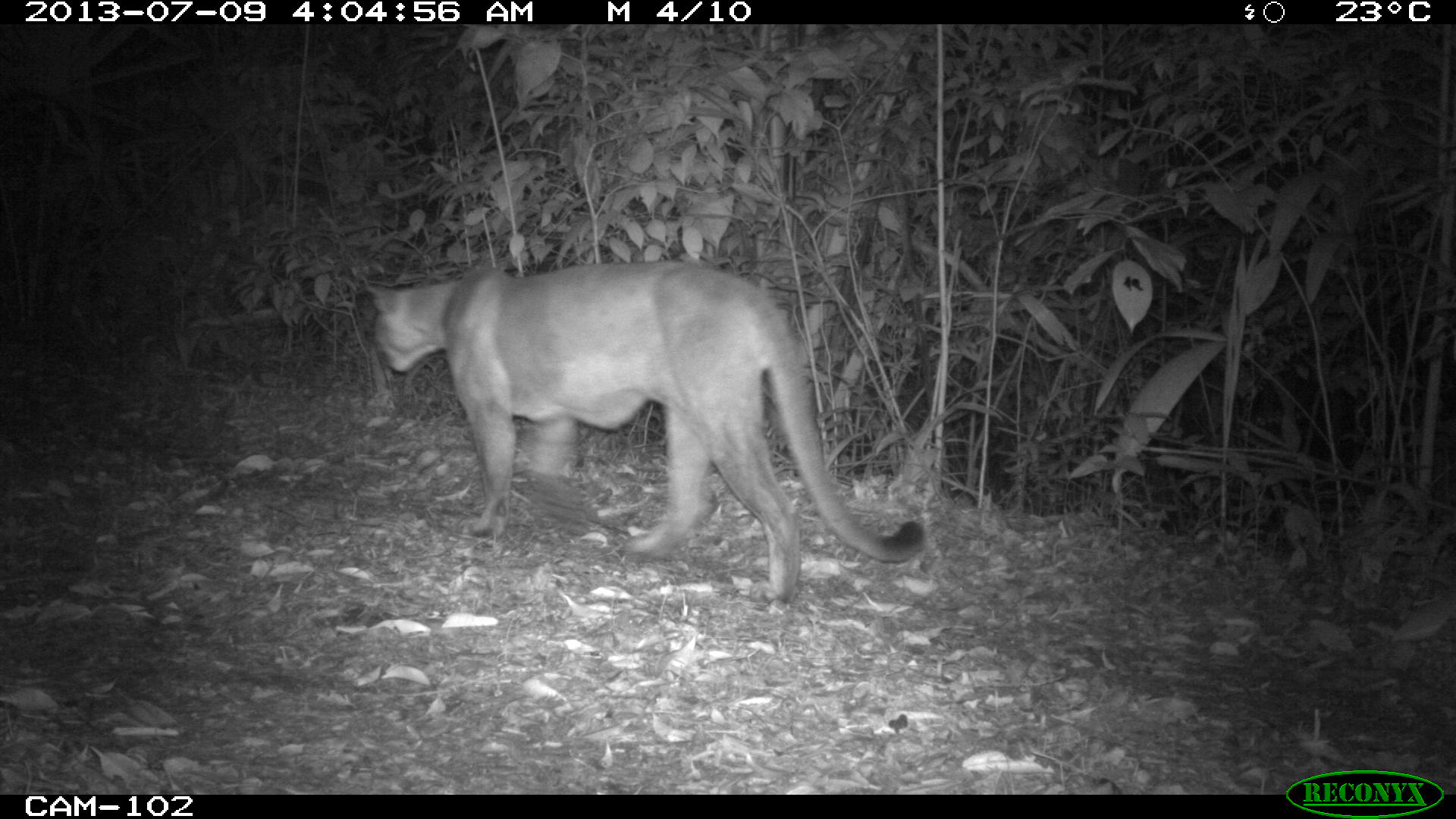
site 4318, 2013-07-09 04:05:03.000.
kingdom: Animalia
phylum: Chordata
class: Mammalia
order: Carnivora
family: Felidae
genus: Puma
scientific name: Puma concolor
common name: mountain lion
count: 1